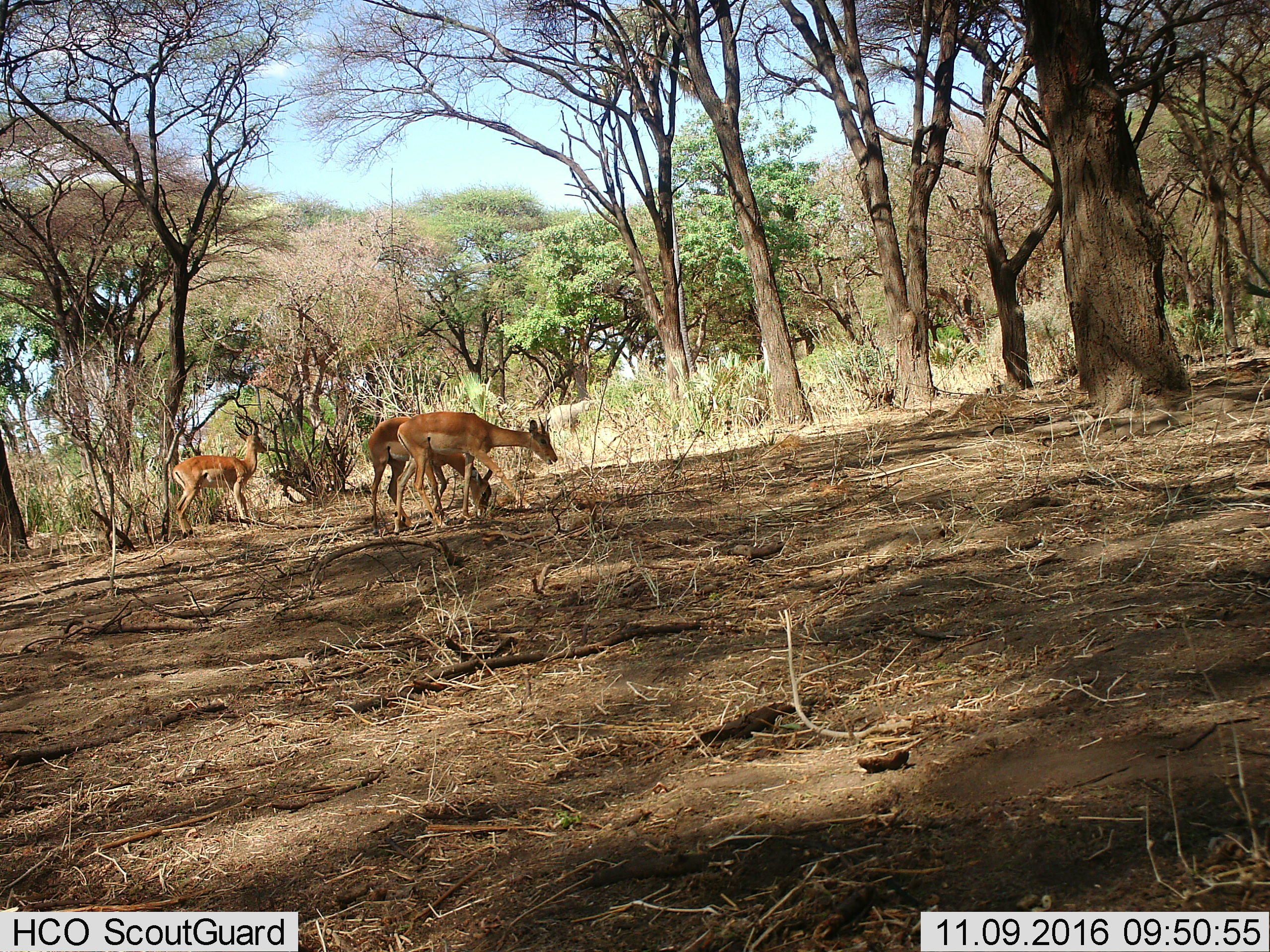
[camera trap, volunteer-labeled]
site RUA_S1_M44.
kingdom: Animalia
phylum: Chordata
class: Mammalia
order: Artiodactyla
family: Bovidae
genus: Aepyceros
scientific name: Aepyceros melampus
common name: impala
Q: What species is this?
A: Impala (Aepyceros melampus).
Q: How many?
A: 3.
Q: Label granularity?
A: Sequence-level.